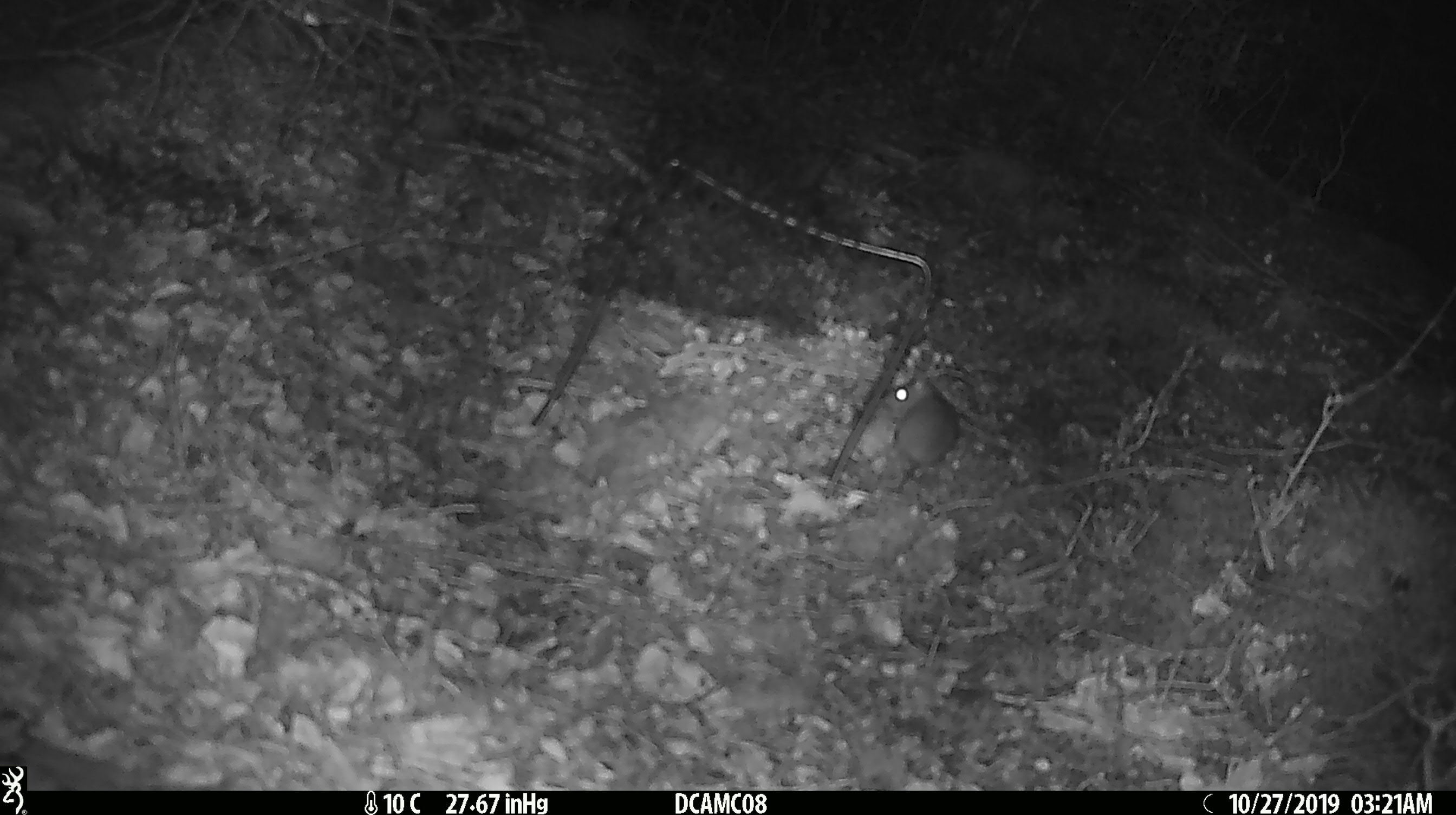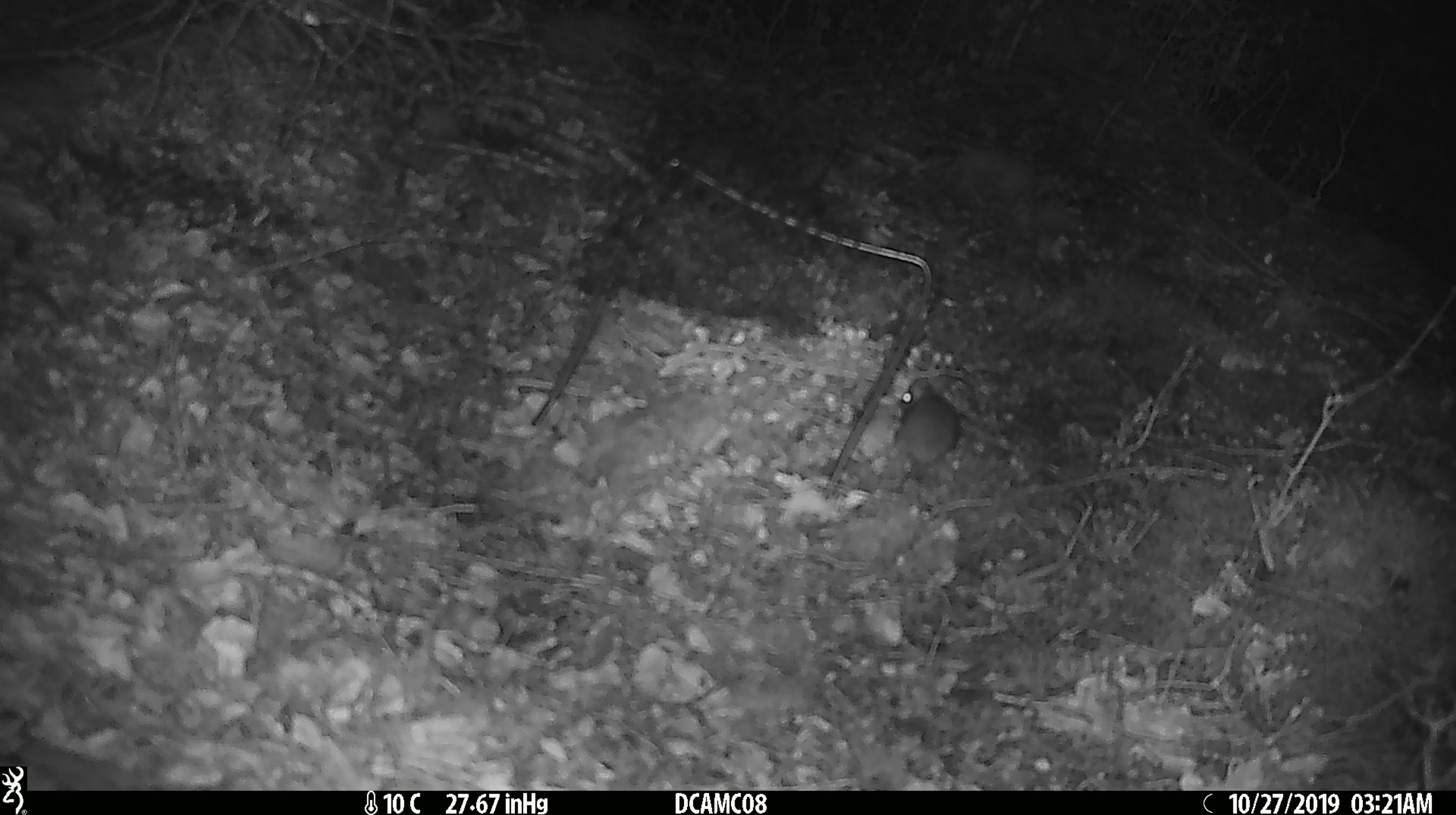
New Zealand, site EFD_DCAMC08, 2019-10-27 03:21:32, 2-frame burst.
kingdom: Animalia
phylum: Chordata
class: Mammalia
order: Rodentia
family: Muridae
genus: Mus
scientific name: Mus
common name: mouse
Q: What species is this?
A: Mouse (Mus).